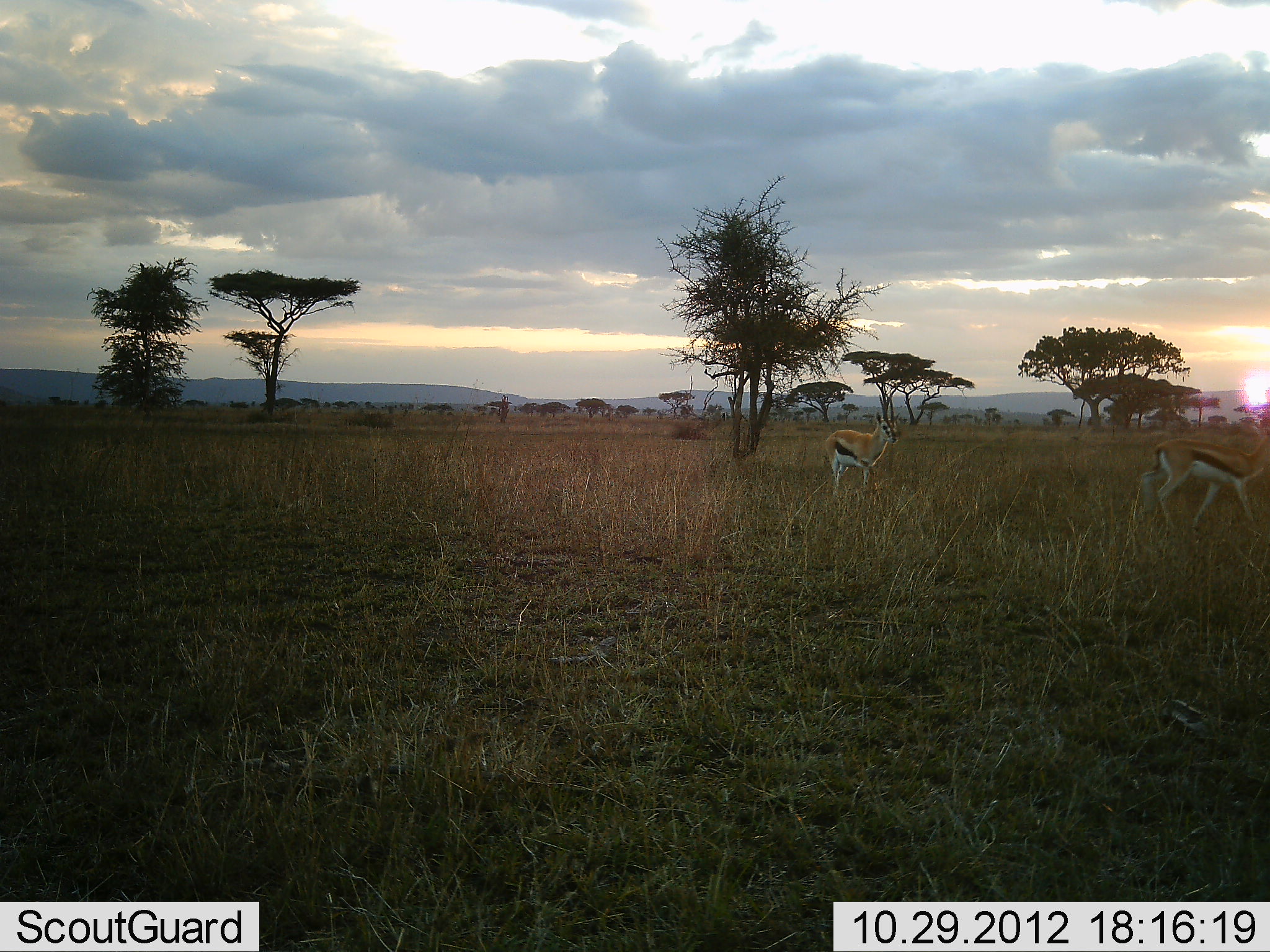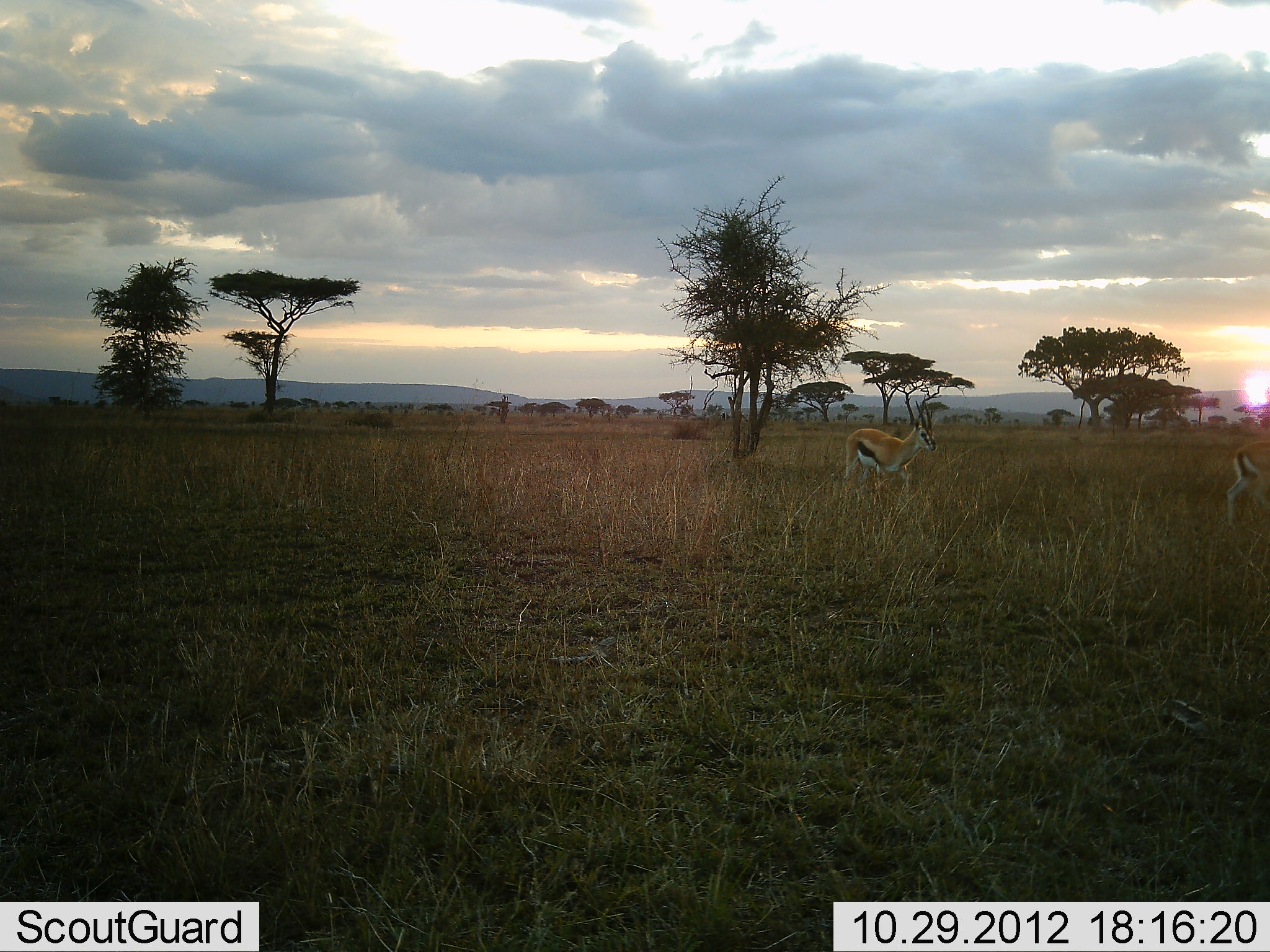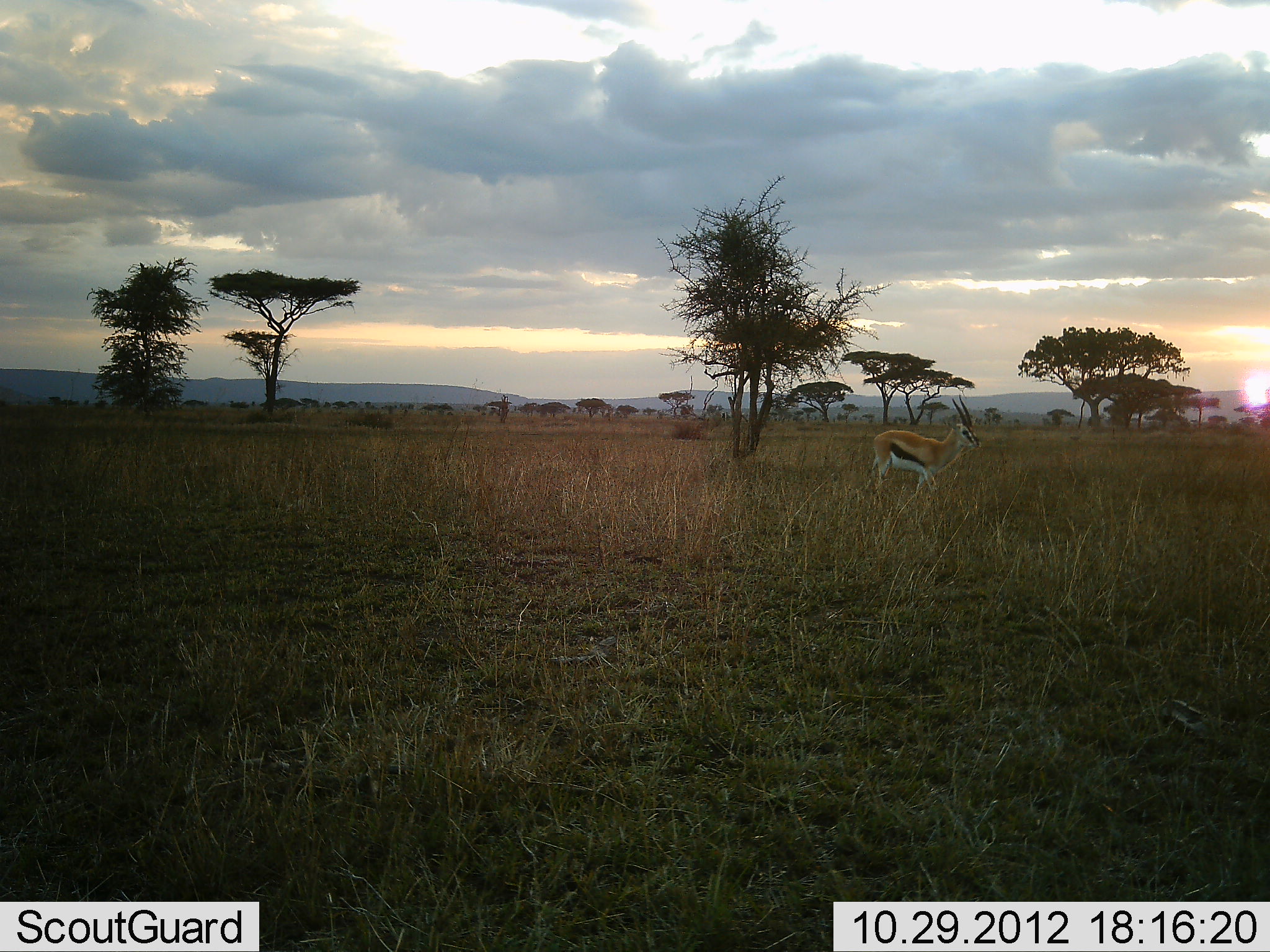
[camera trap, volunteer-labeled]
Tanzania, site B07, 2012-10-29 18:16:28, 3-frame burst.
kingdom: Animalia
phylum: Chordata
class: Mammalia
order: Artiodactyla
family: Bovidae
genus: Eudorcas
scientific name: Eudorcas thomsonii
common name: thomson's gazelle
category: gazellethomsons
Gazellethomsons (thomson's gazelle) (Eudorcas thomsonii), count 2. Behavior (volunteer vote fractions): standing 30%, resting 0%, moving 90%, interacting 0%. Young present (vote fraction): 0%. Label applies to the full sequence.